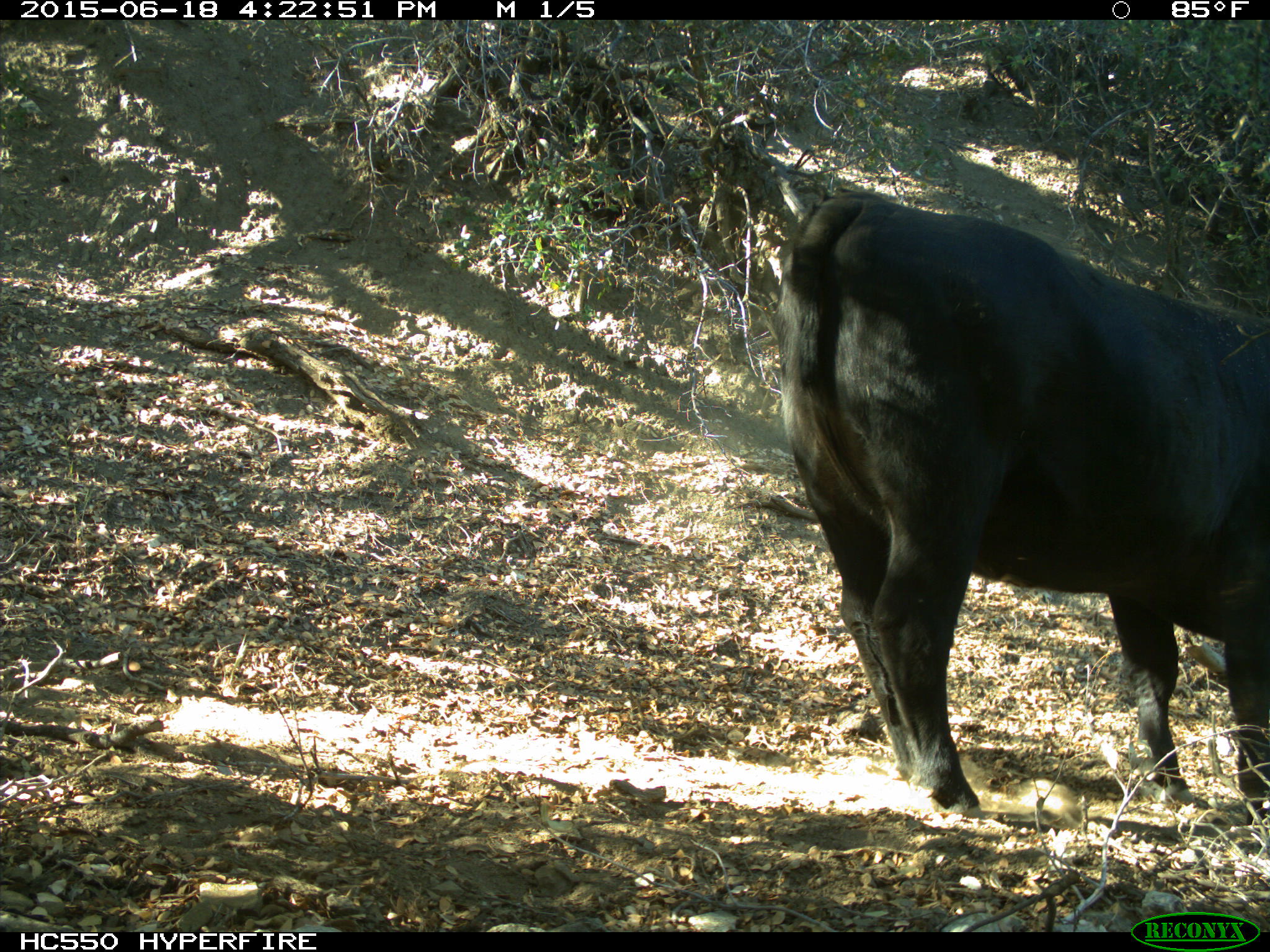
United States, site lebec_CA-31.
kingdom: Animalia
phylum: Chordata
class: Mammalia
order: Artiodactyla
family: Bovidae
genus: Bos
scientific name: Bos taurus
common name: domestic cow